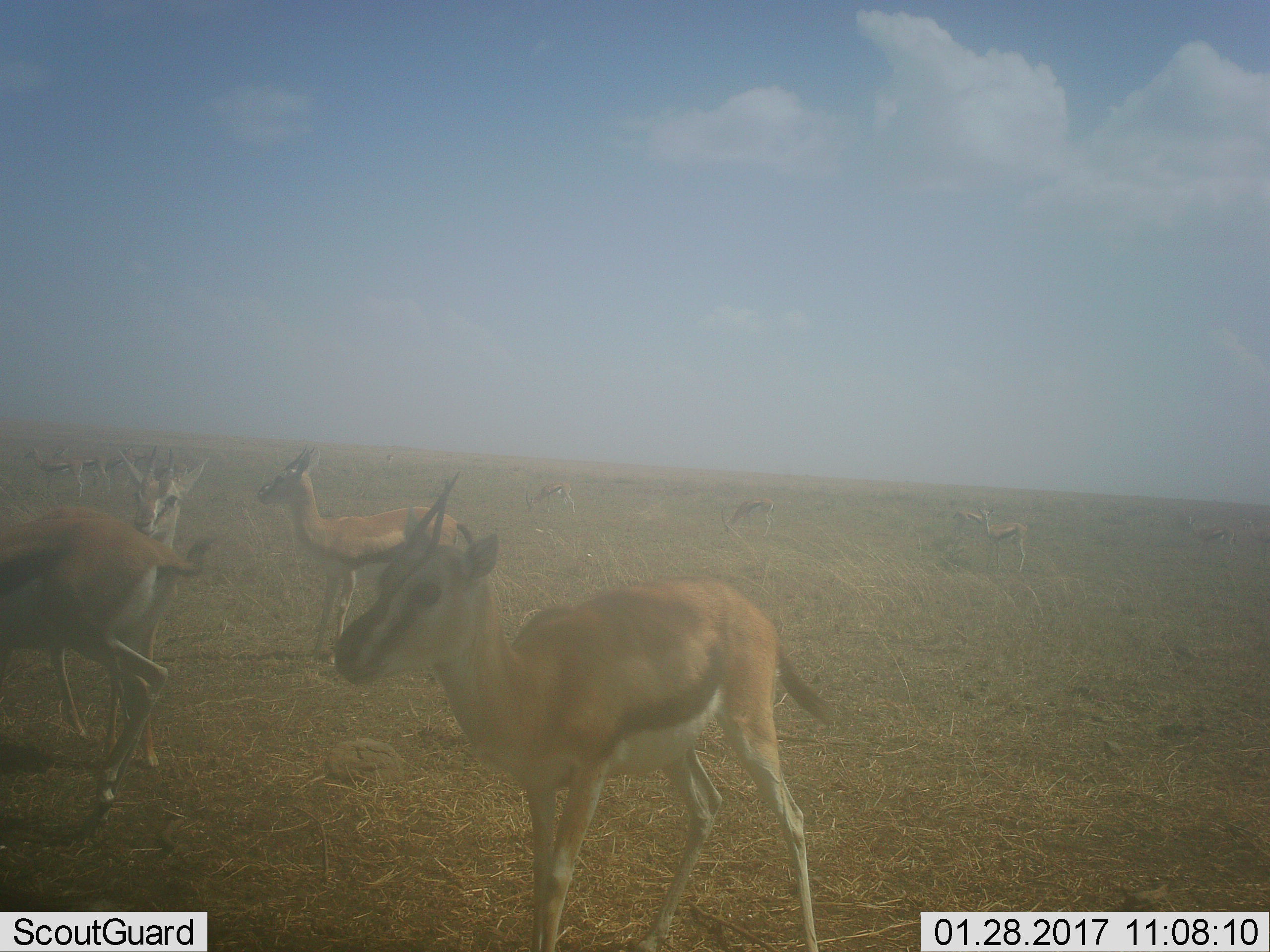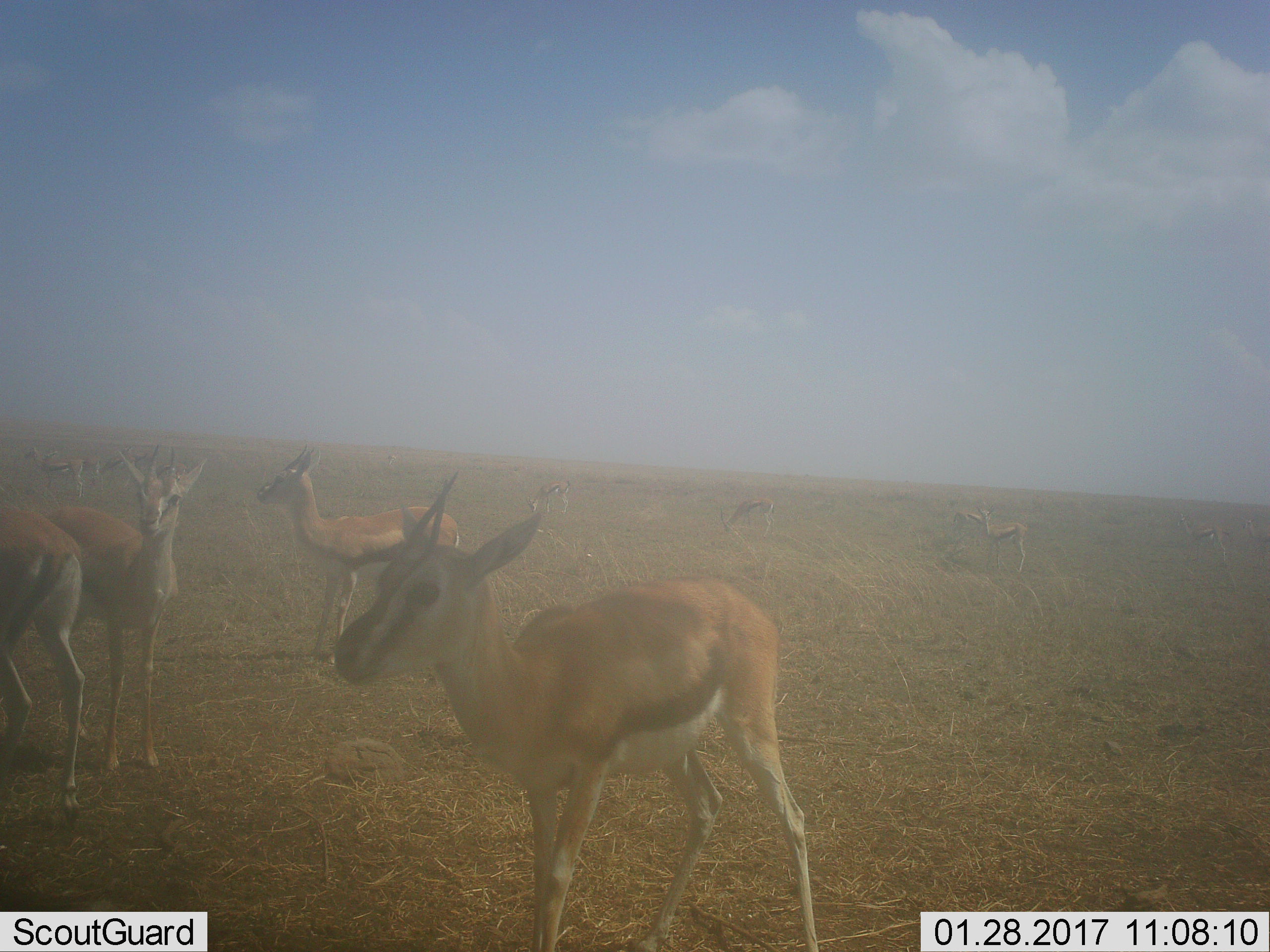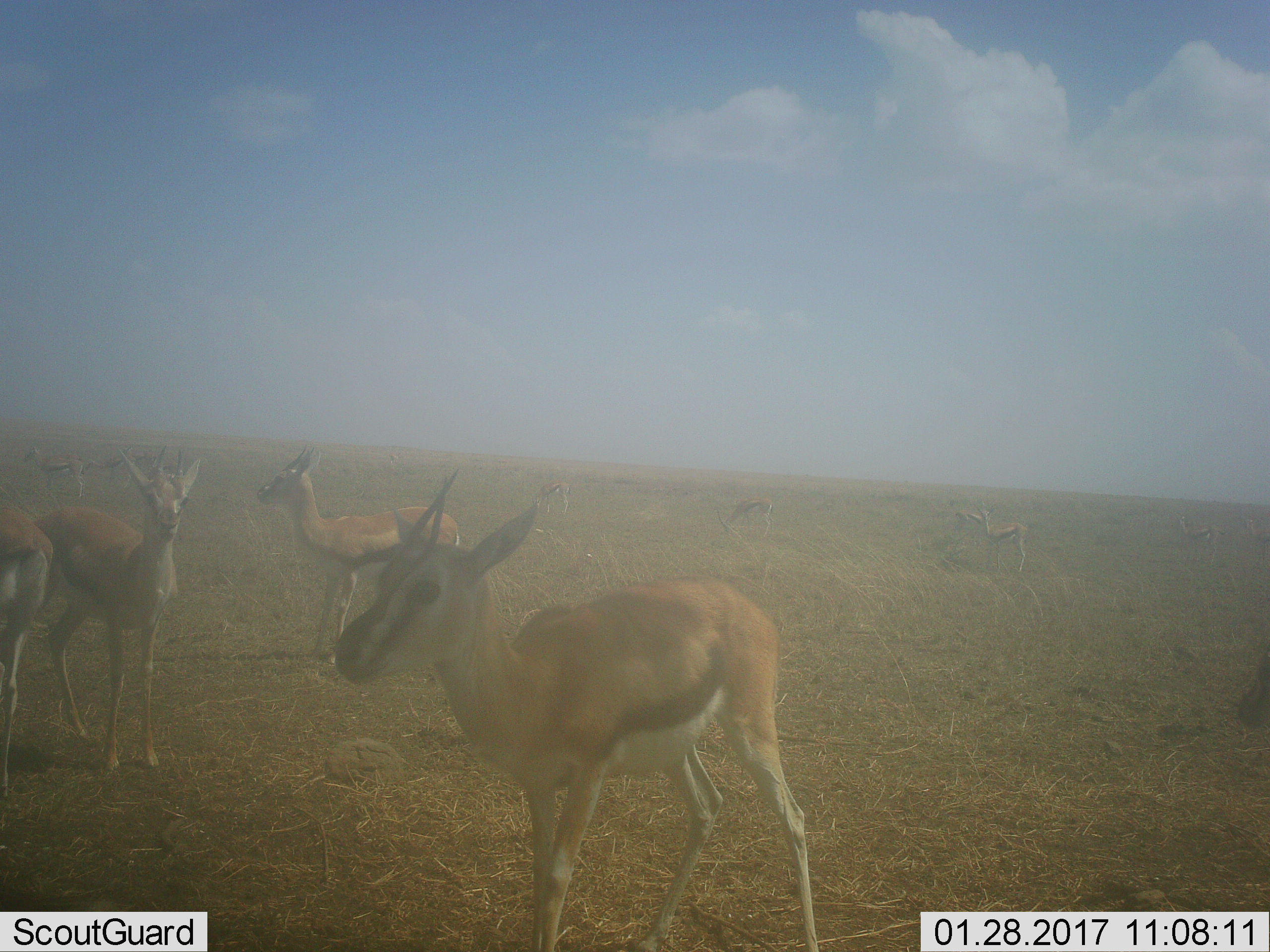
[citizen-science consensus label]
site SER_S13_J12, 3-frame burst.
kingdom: Animalia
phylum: Chordata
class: Mammalia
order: Artiodactyla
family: Bovidae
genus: Eudorcas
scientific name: Eudorcas thomsonii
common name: thomson's gazelle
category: gazellethomsons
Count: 11-50.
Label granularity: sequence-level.